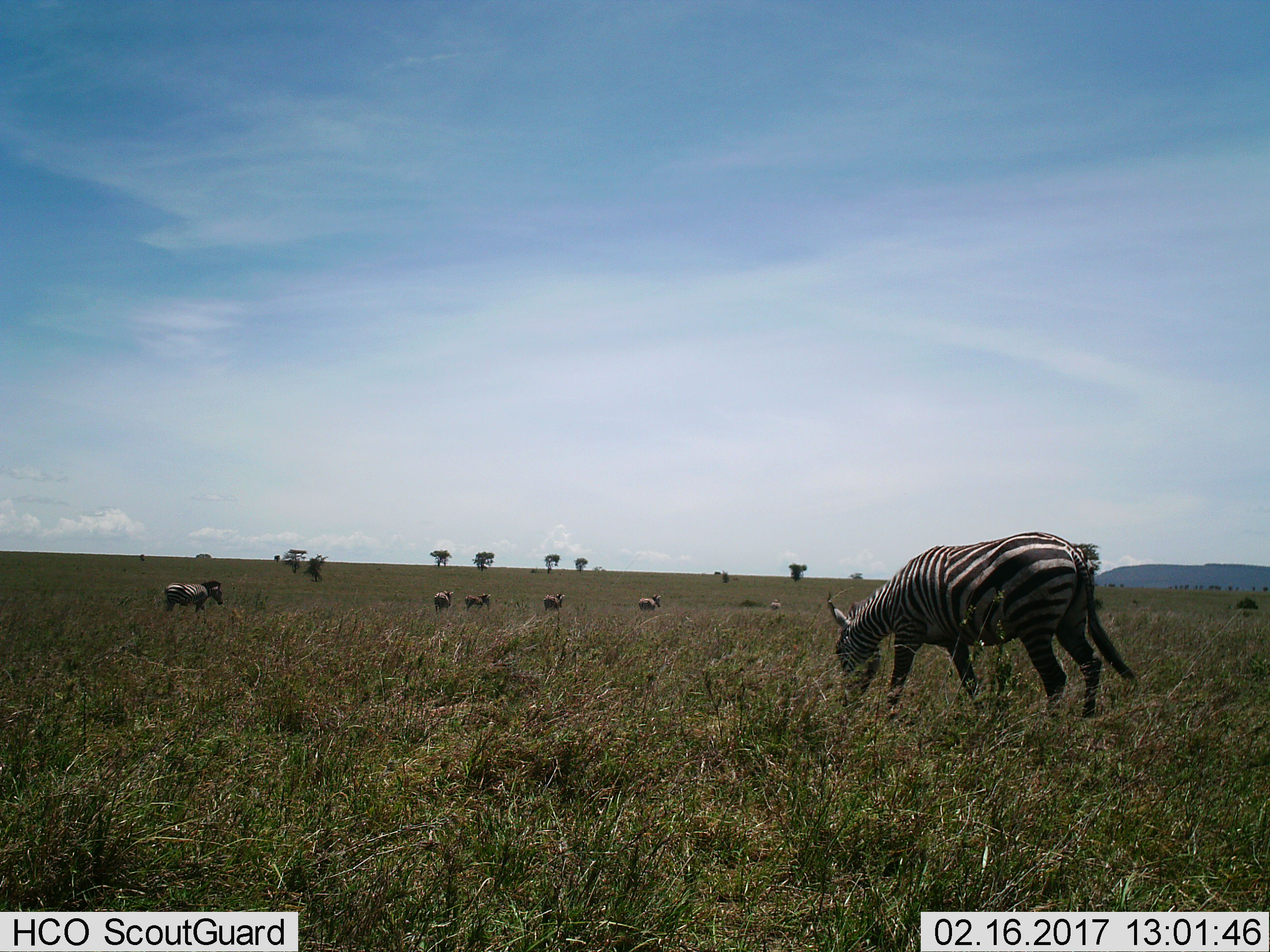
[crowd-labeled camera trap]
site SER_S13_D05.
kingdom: Animalia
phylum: Chordata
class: Mammalia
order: Perissodactyla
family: Equidae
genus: Equus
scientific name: Equus quagga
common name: plains zebra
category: zebraplains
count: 7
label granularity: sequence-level